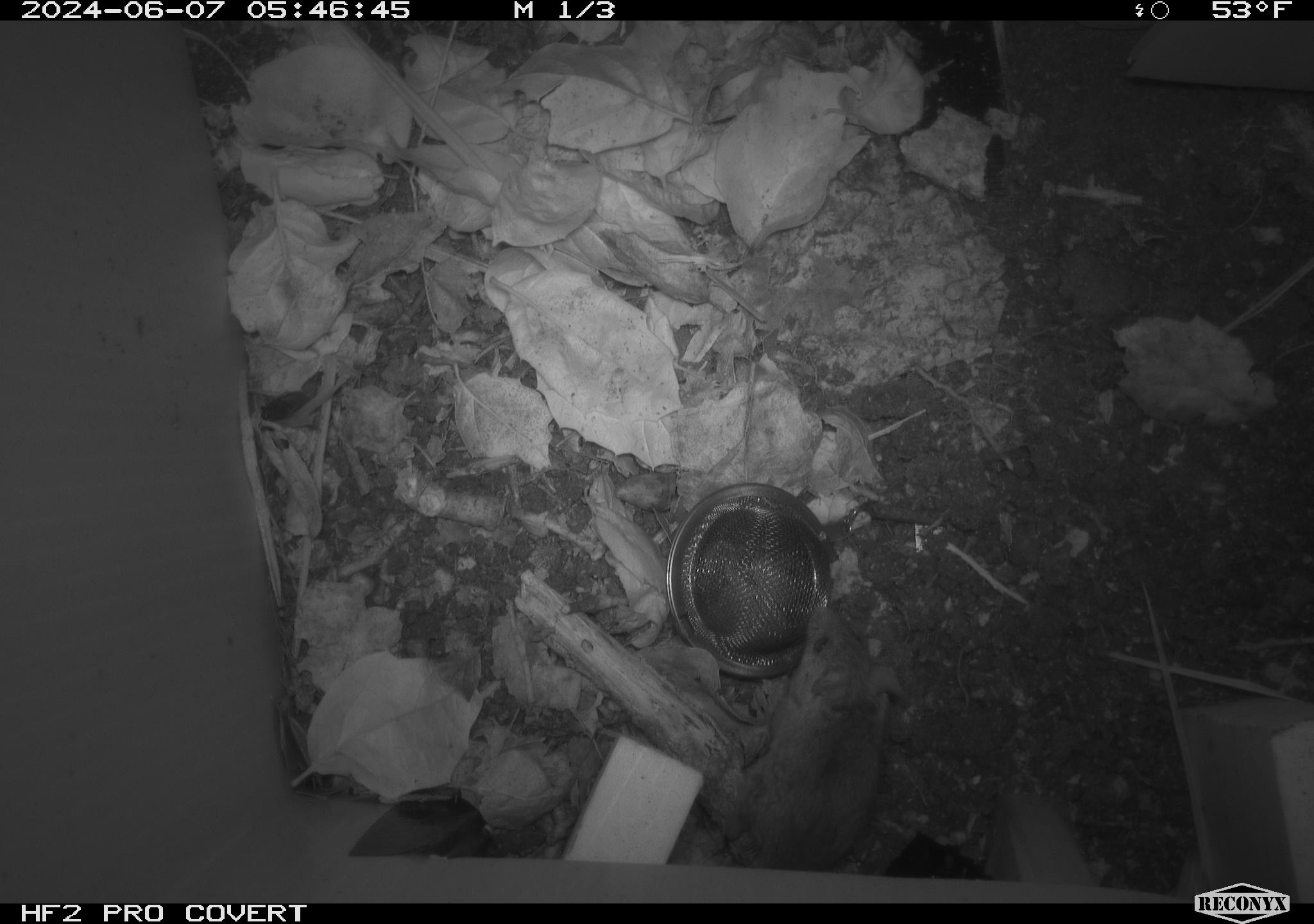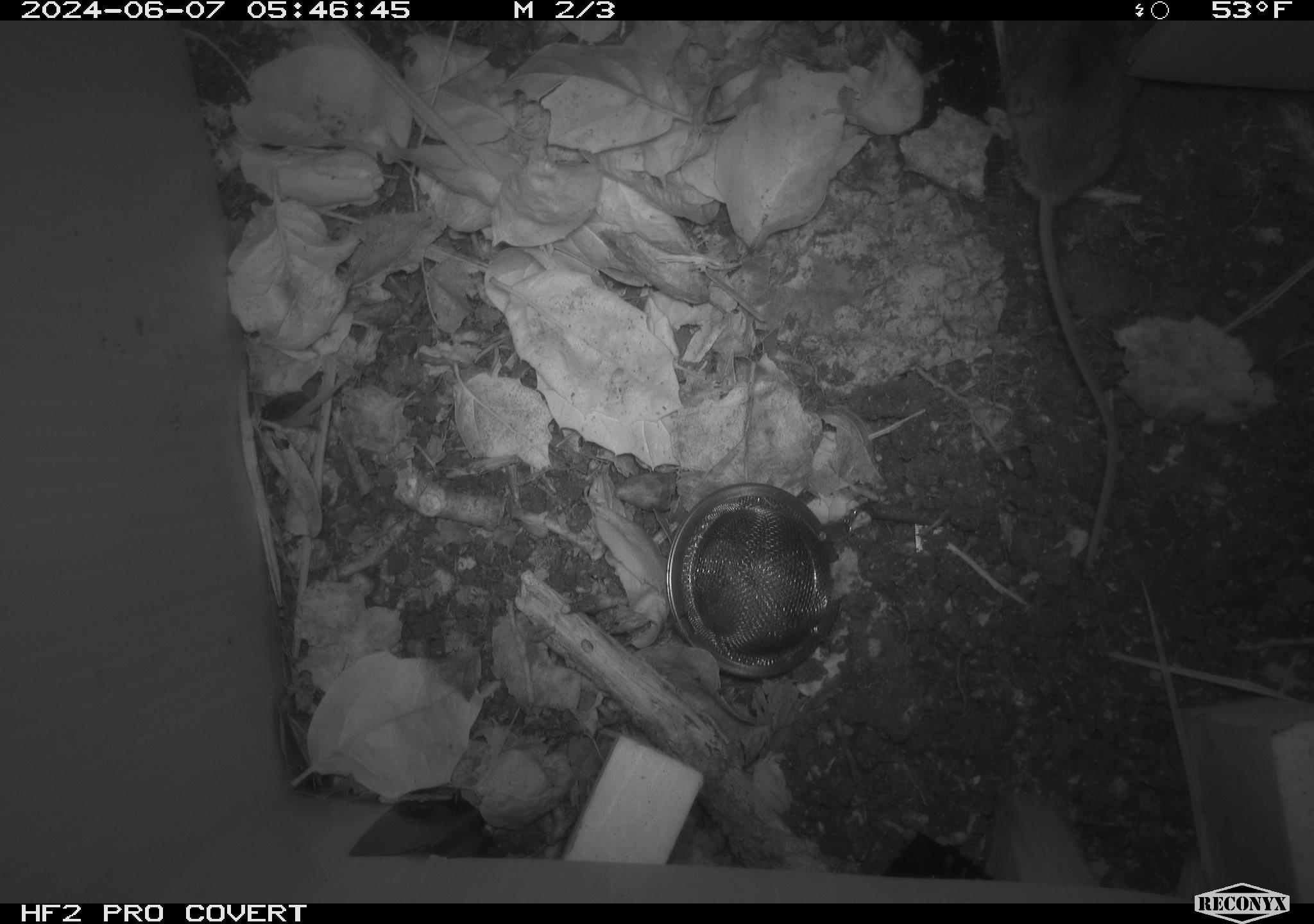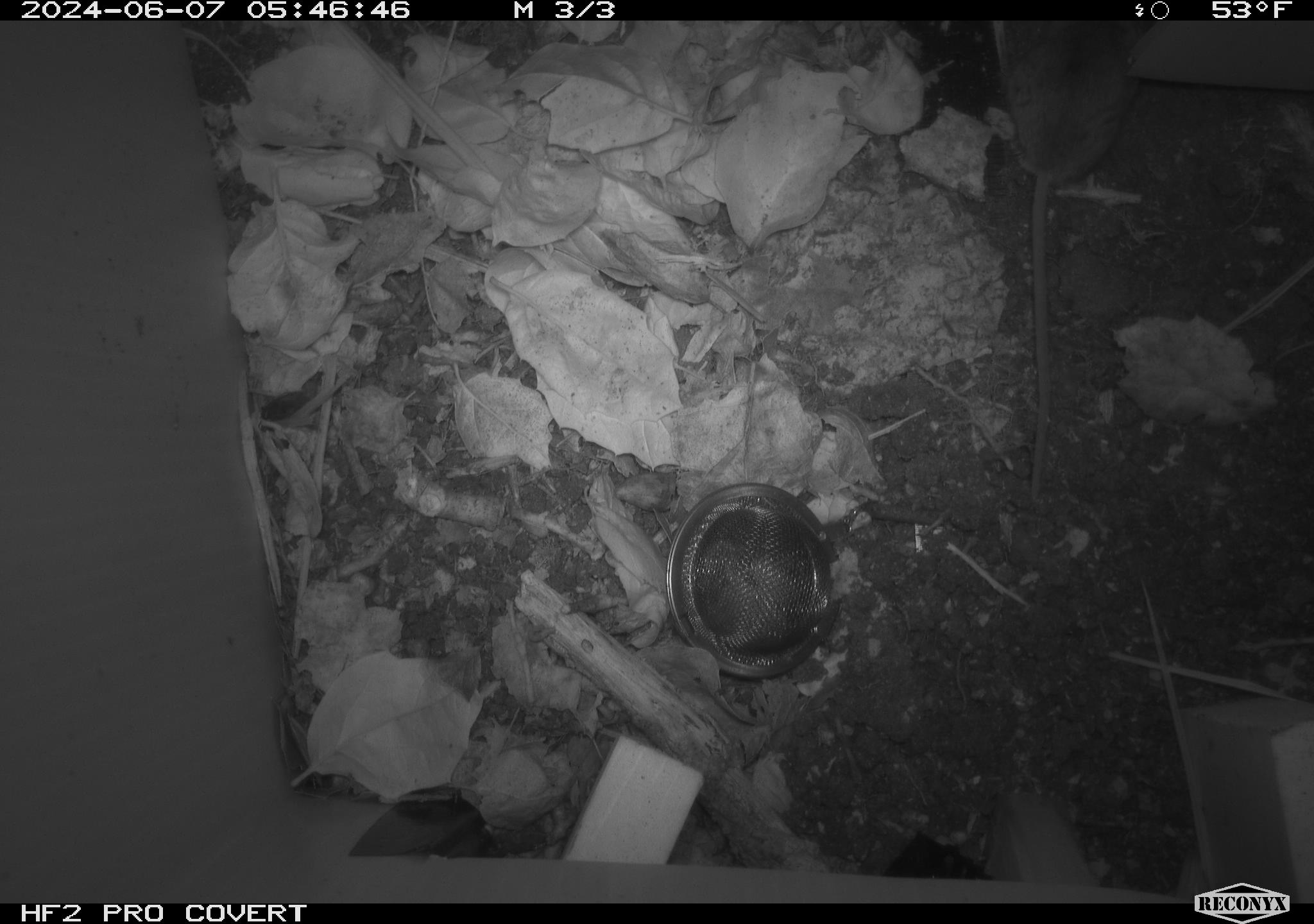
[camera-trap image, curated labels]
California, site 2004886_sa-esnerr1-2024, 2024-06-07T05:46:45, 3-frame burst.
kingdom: Animalia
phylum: Chordata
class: Mammalia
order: Rodentia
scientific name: Rodentia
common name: rodent